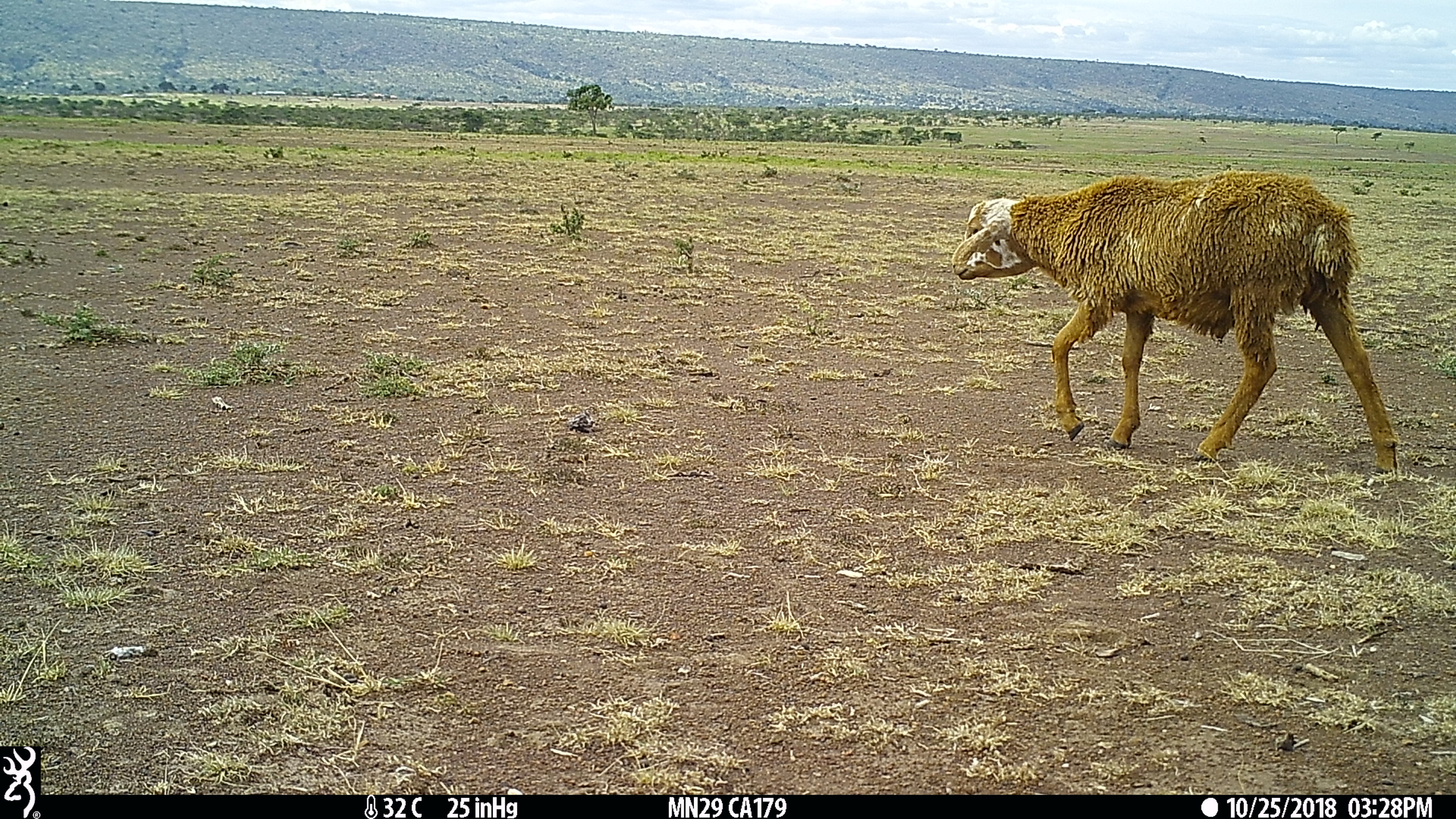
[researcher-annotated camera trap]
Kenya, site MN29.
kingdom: Animalia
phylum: Chordata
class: Mammalia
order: Artiodactyla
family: Bovidae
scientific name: Bovidae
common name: sheep or goat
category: shoat